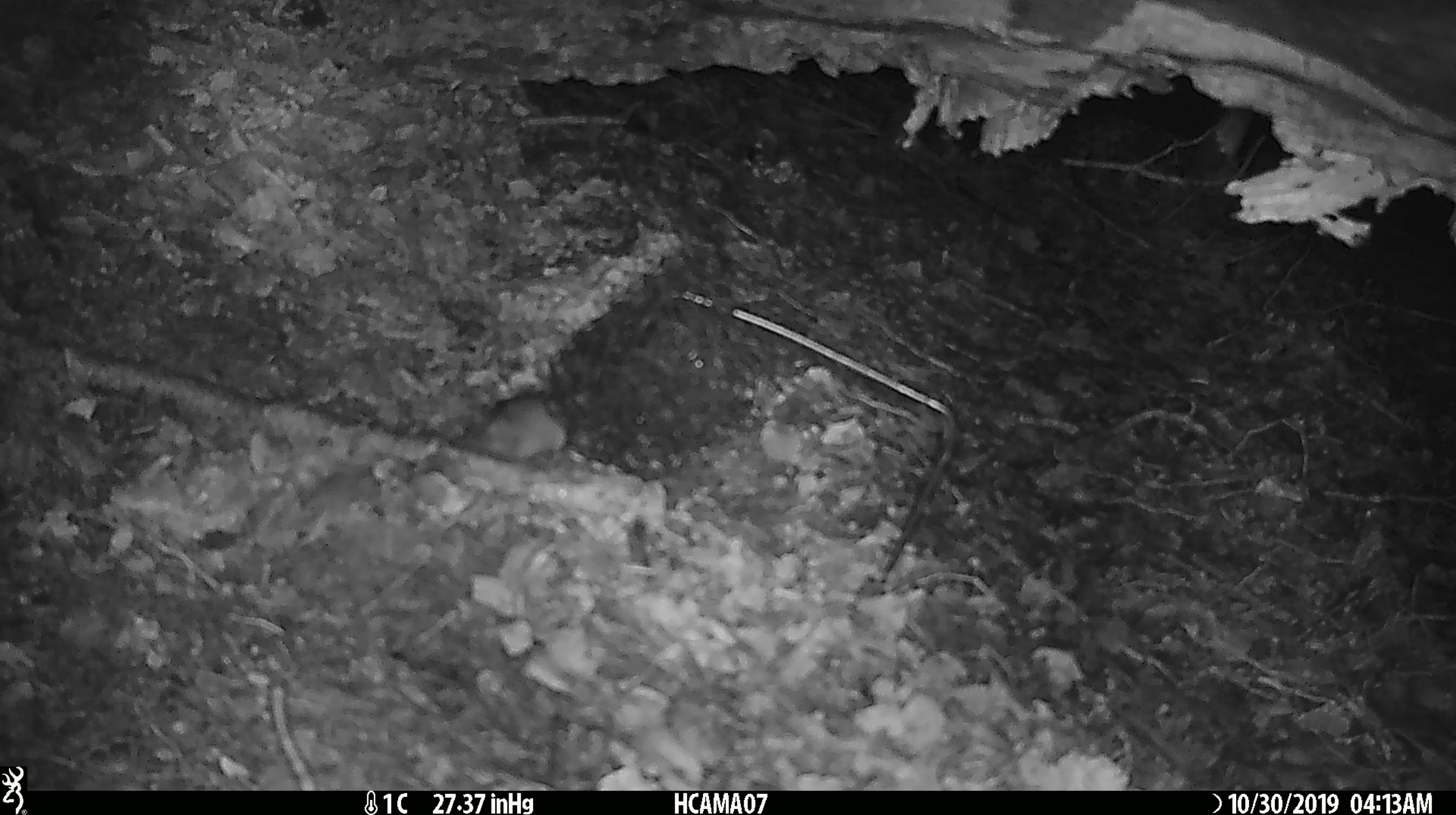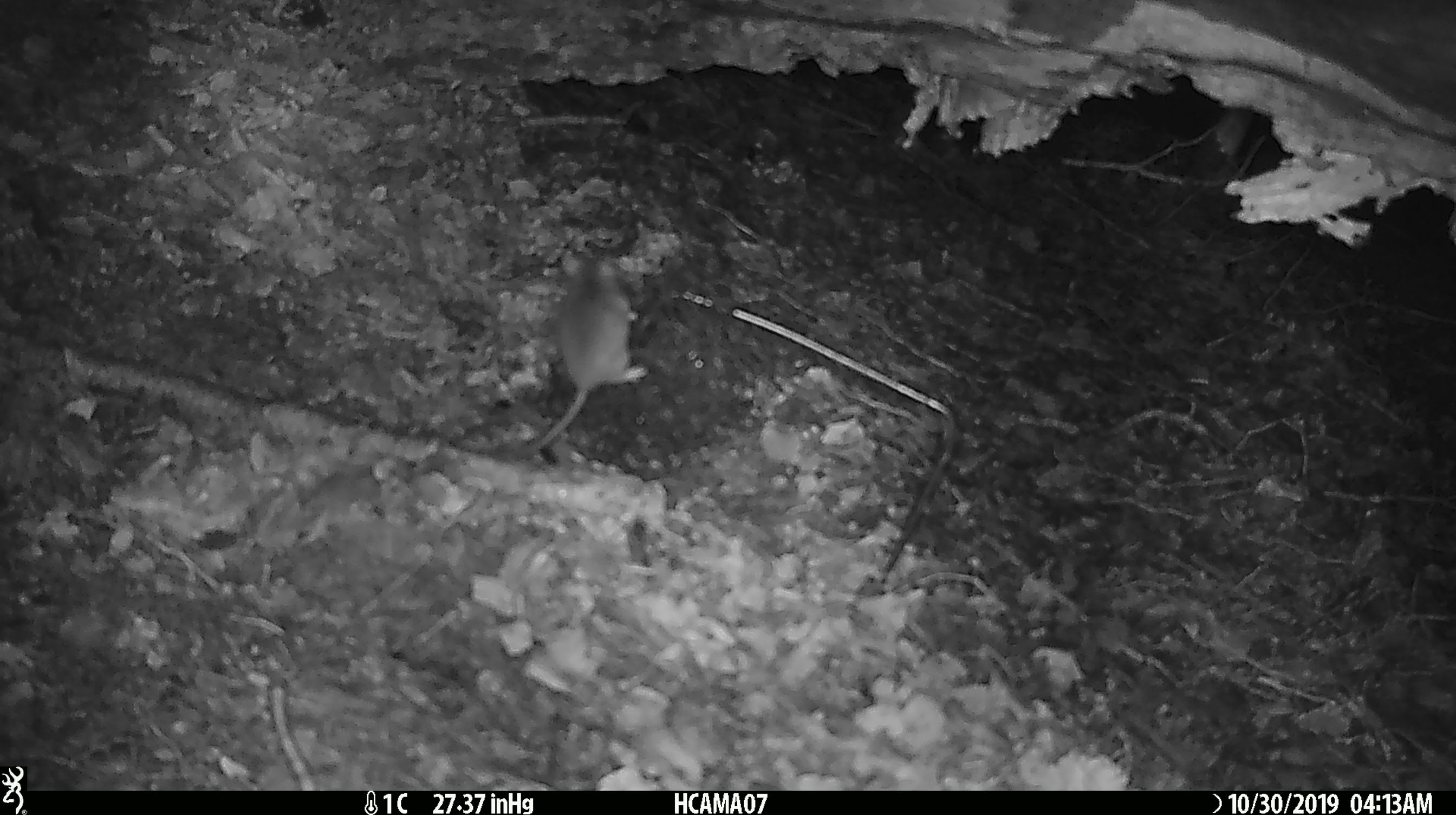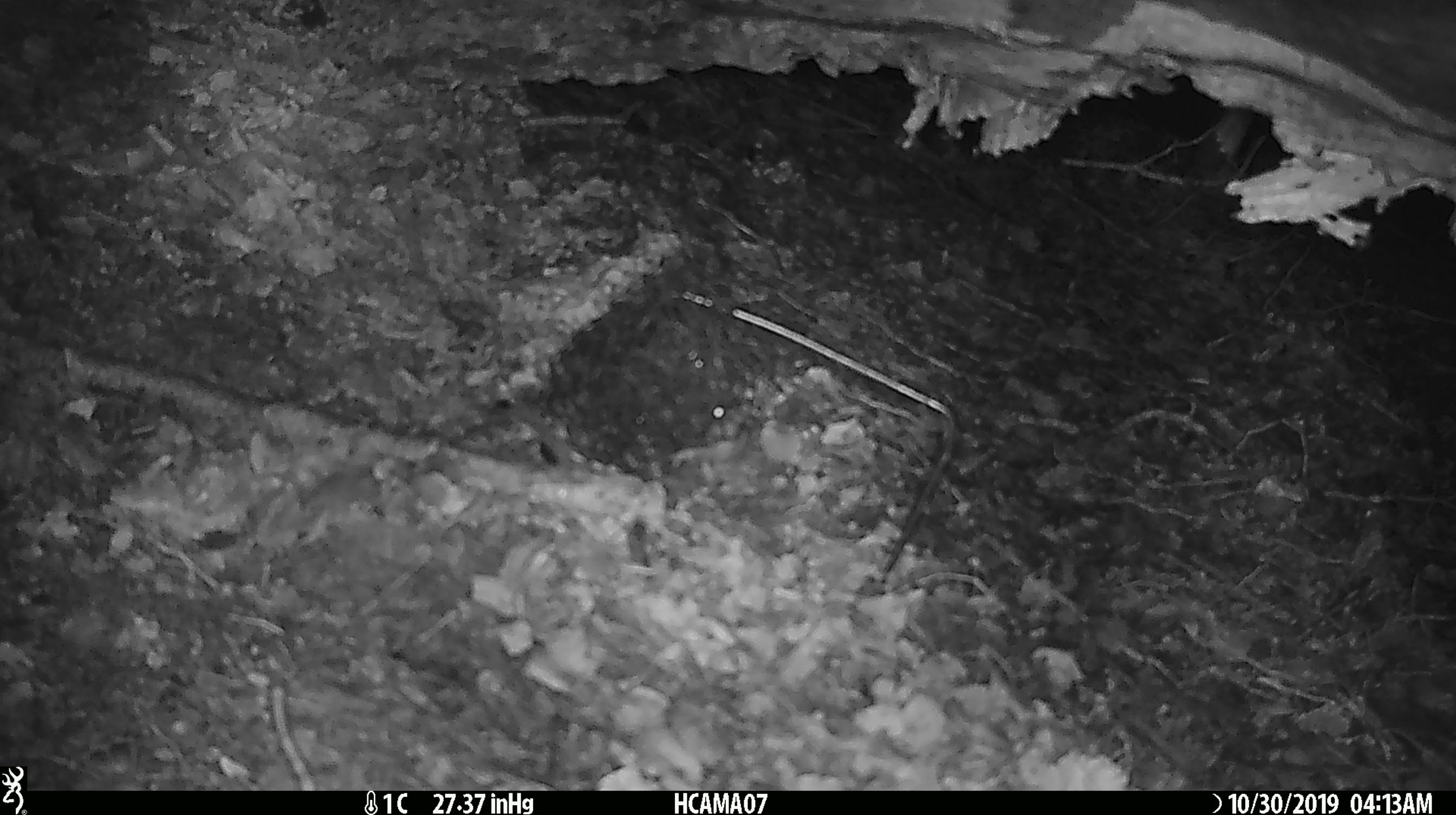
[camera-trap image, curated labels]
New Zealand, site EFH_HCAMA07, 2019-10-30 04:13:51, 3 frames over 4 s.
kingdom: Animalia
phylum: Chordata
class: Mammalia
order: Rodentia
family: Muridae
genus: Mus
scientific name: Mus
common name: mouse